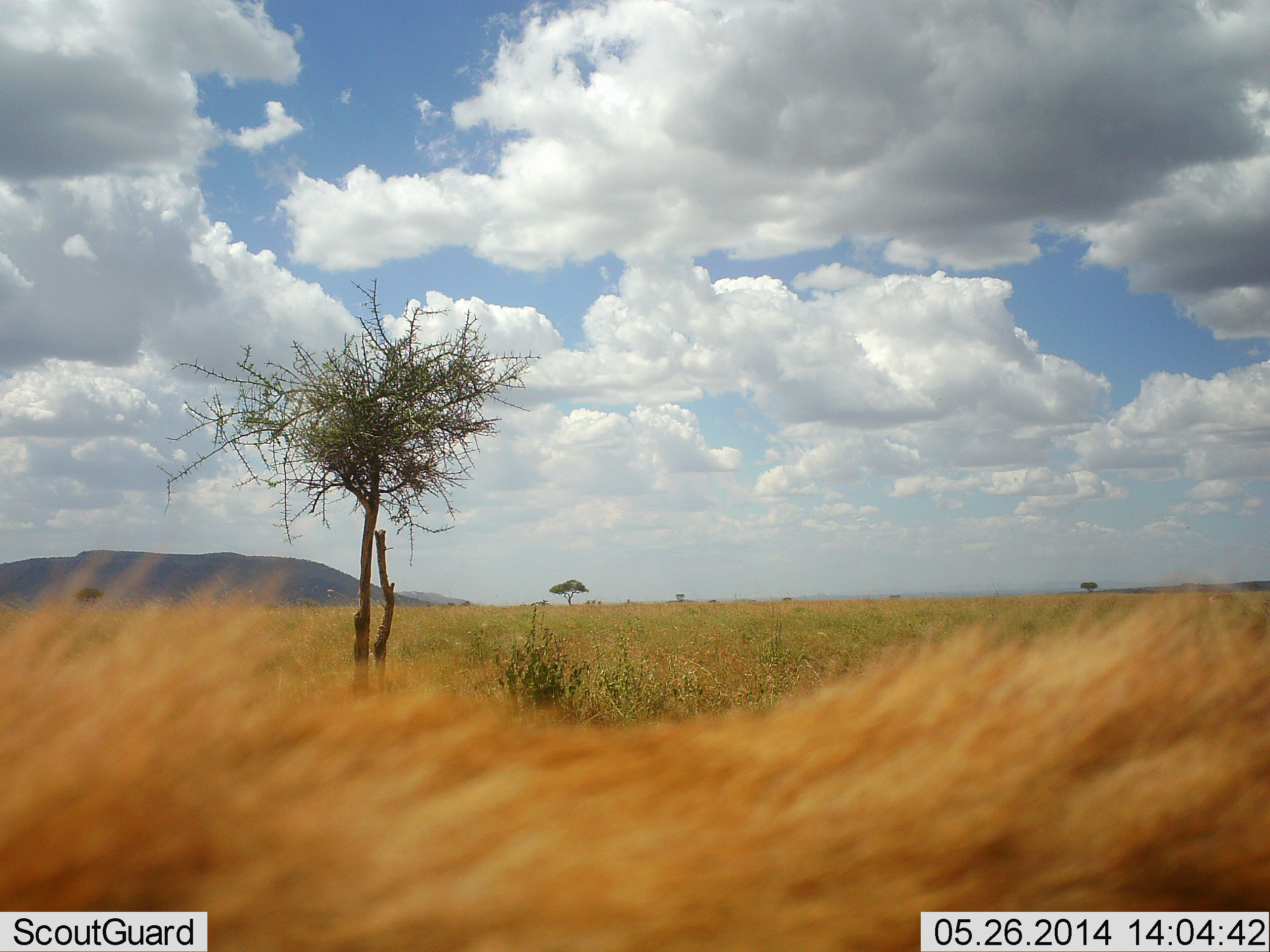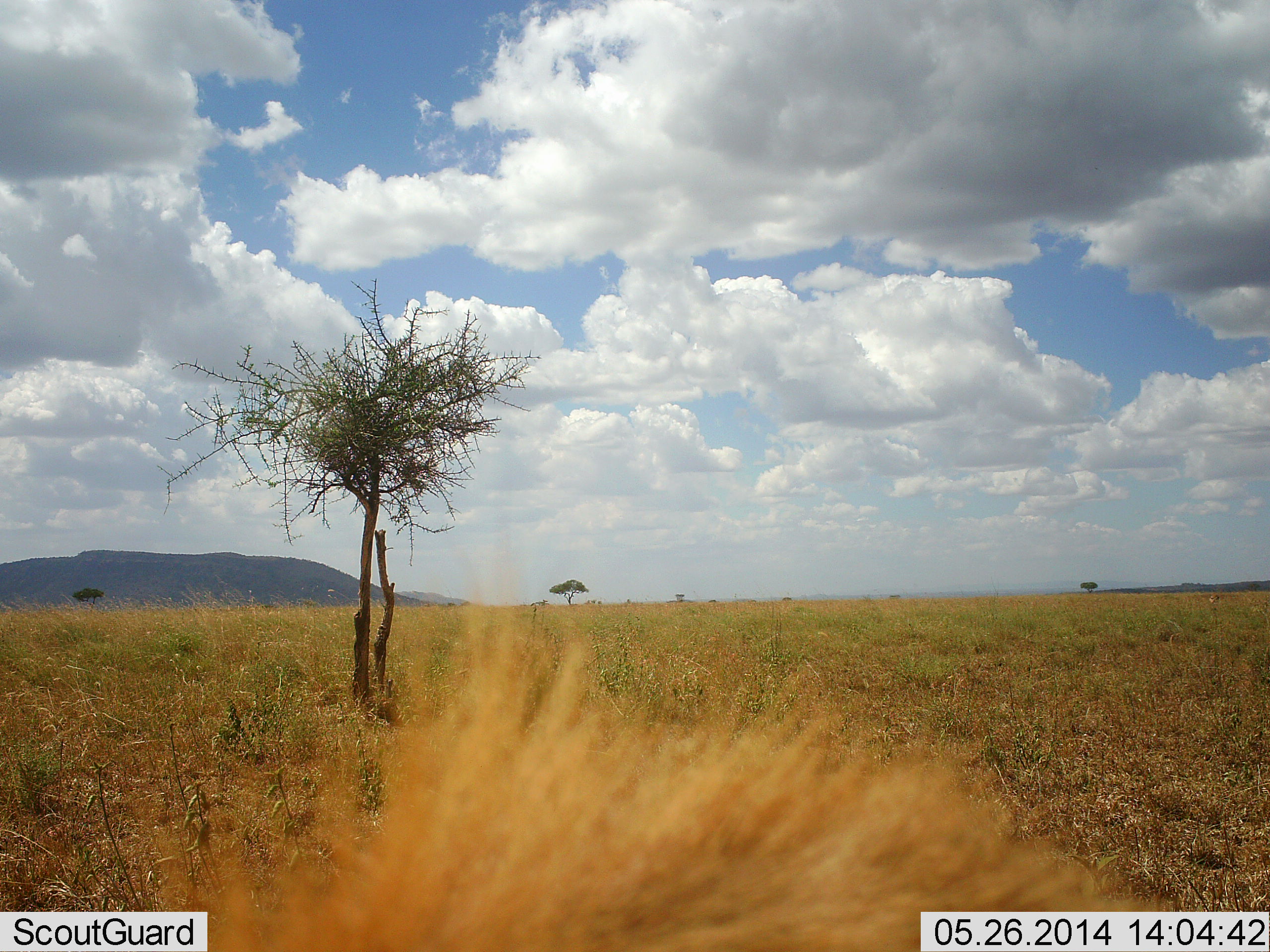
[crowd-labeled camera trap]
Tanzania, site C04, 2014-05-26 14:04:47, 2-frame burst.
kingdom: Animalia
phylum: Chordata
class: Mammalia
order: Carnivora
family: Felidae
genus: Panthera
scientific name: Panthera leo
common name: lion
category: lionmale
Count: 1.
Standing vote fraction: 29%.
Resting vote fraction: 43%.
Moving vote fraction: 29%.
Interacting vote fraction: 0%.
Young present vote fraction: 0%.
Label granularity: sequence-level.